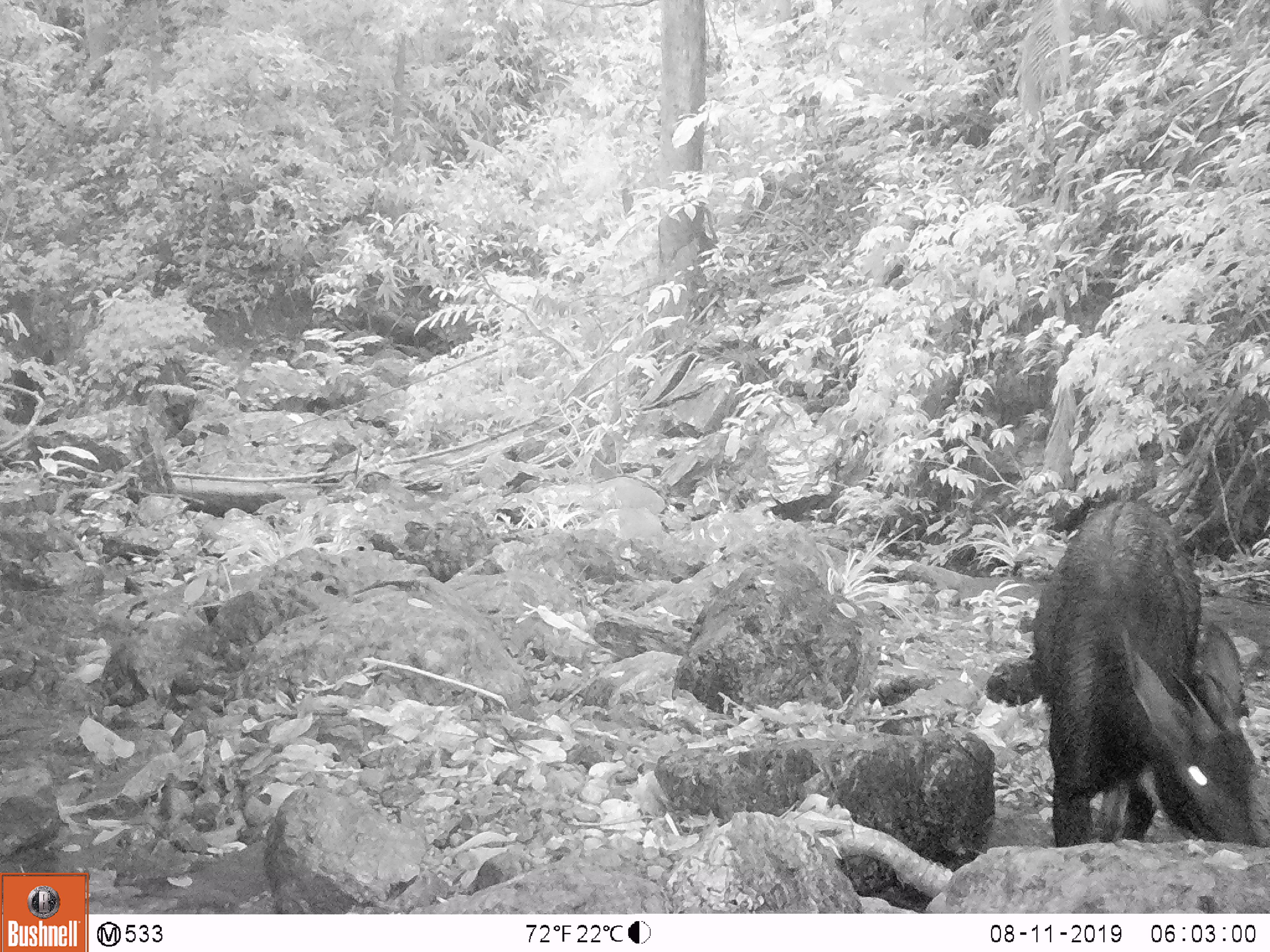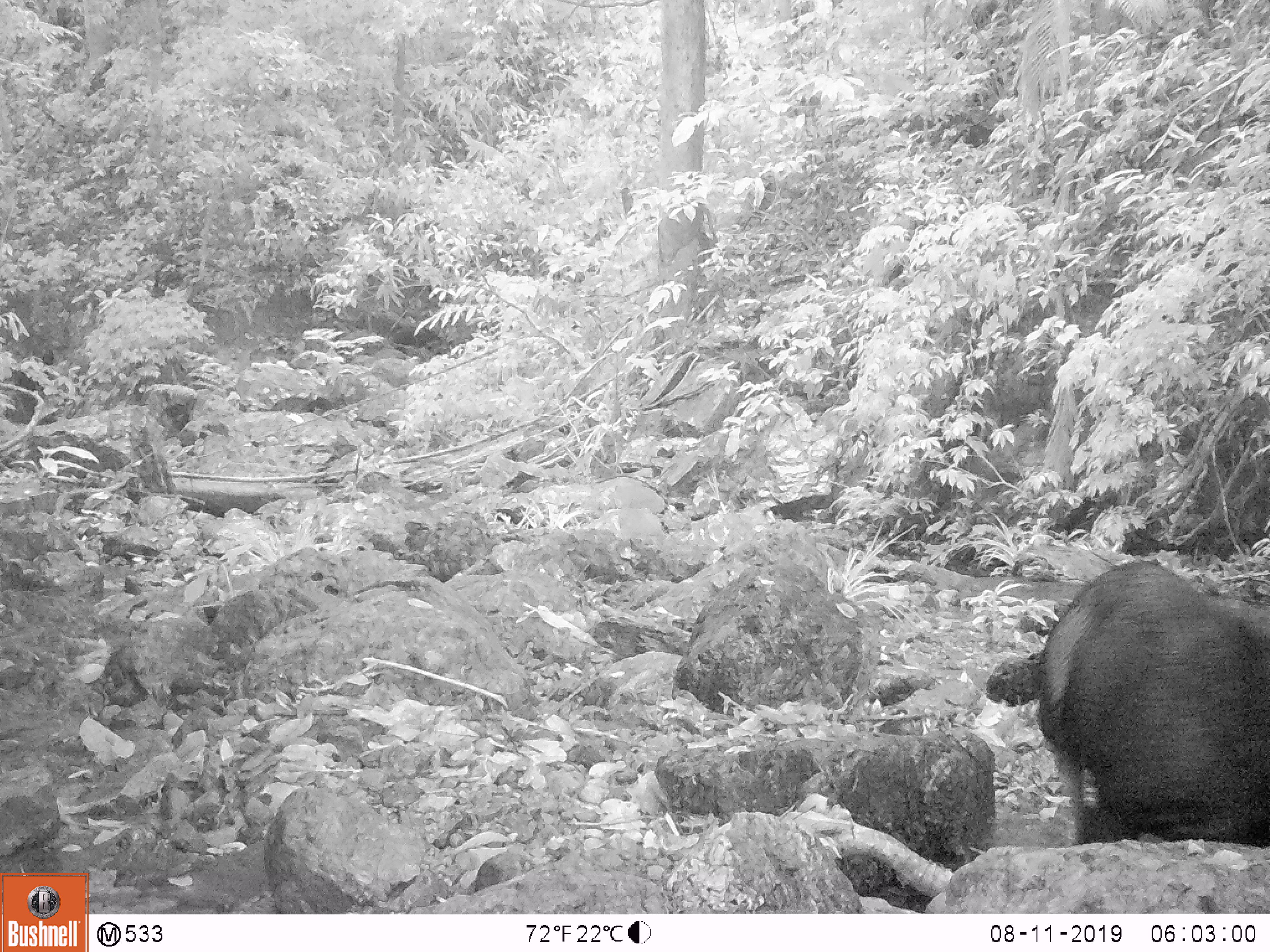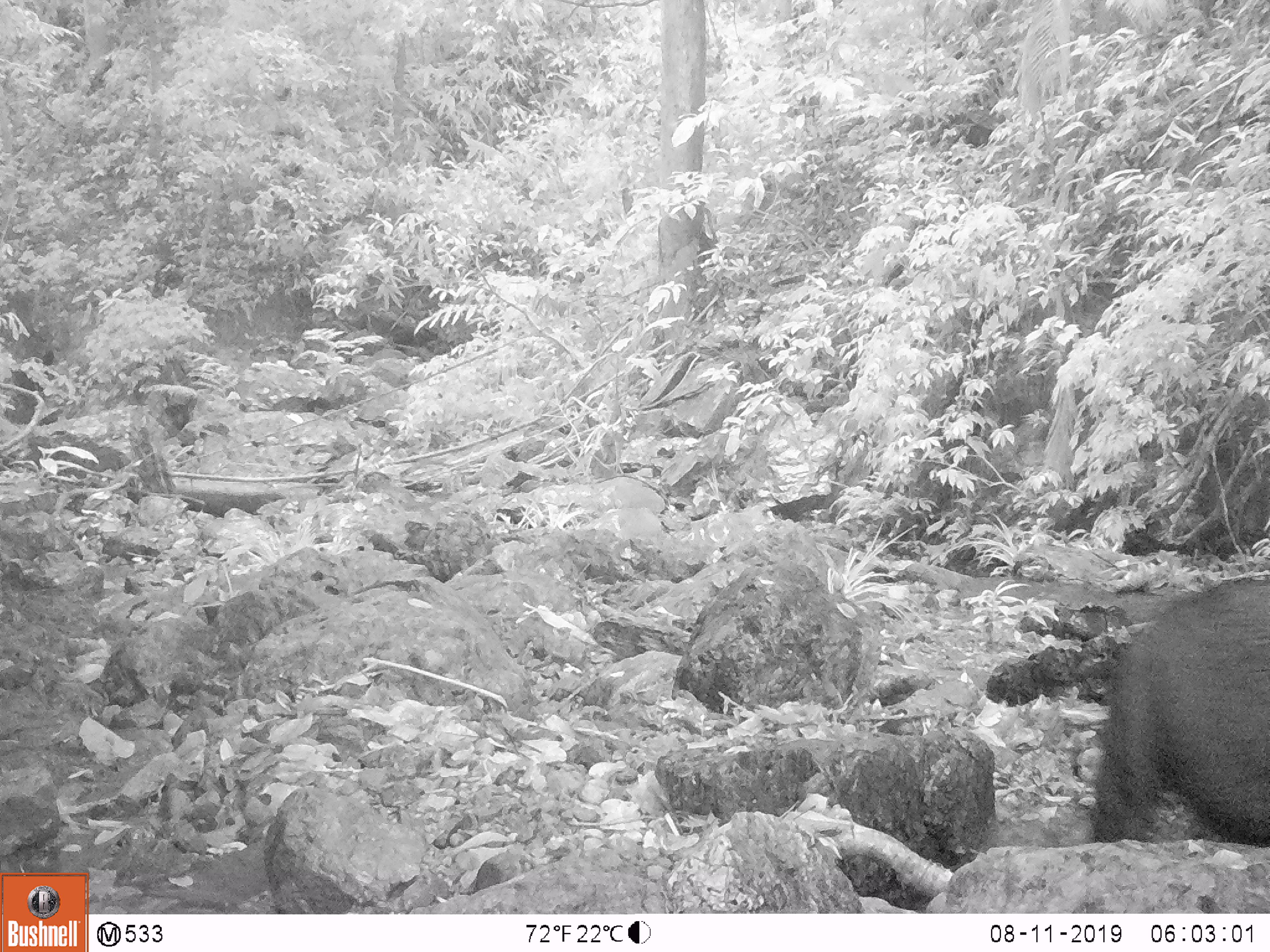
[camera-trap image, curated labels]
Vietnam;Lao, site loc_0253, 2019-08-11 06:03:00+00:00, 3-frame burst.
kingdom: Animalia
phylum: Chordata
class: Mammalia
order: Artiodactyla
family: Bovidae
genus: Capricornis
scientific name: Capricornis sumatraensis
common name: chinese serow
Chinese serow (Capricornis sumatraensis). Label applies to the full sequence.